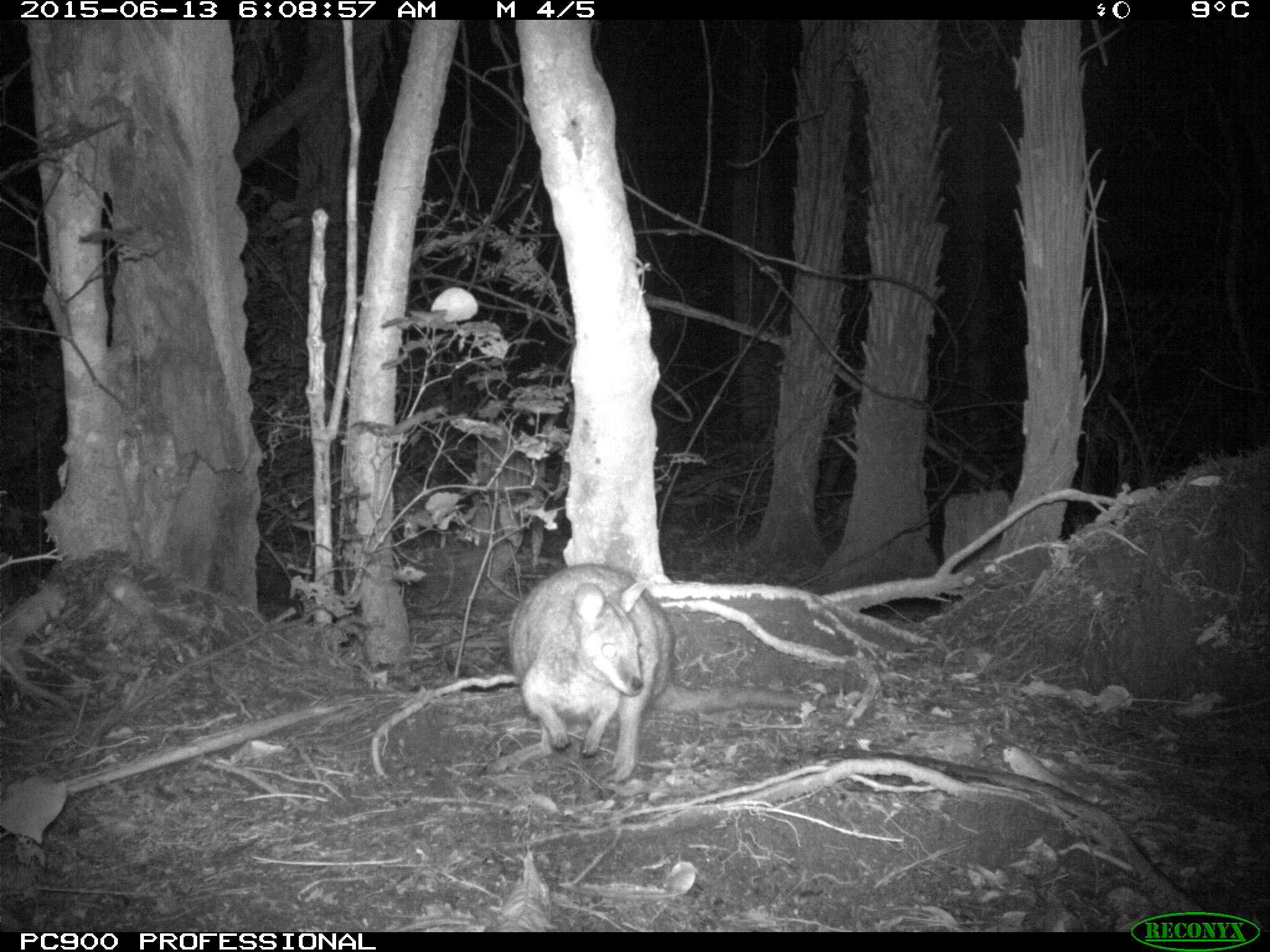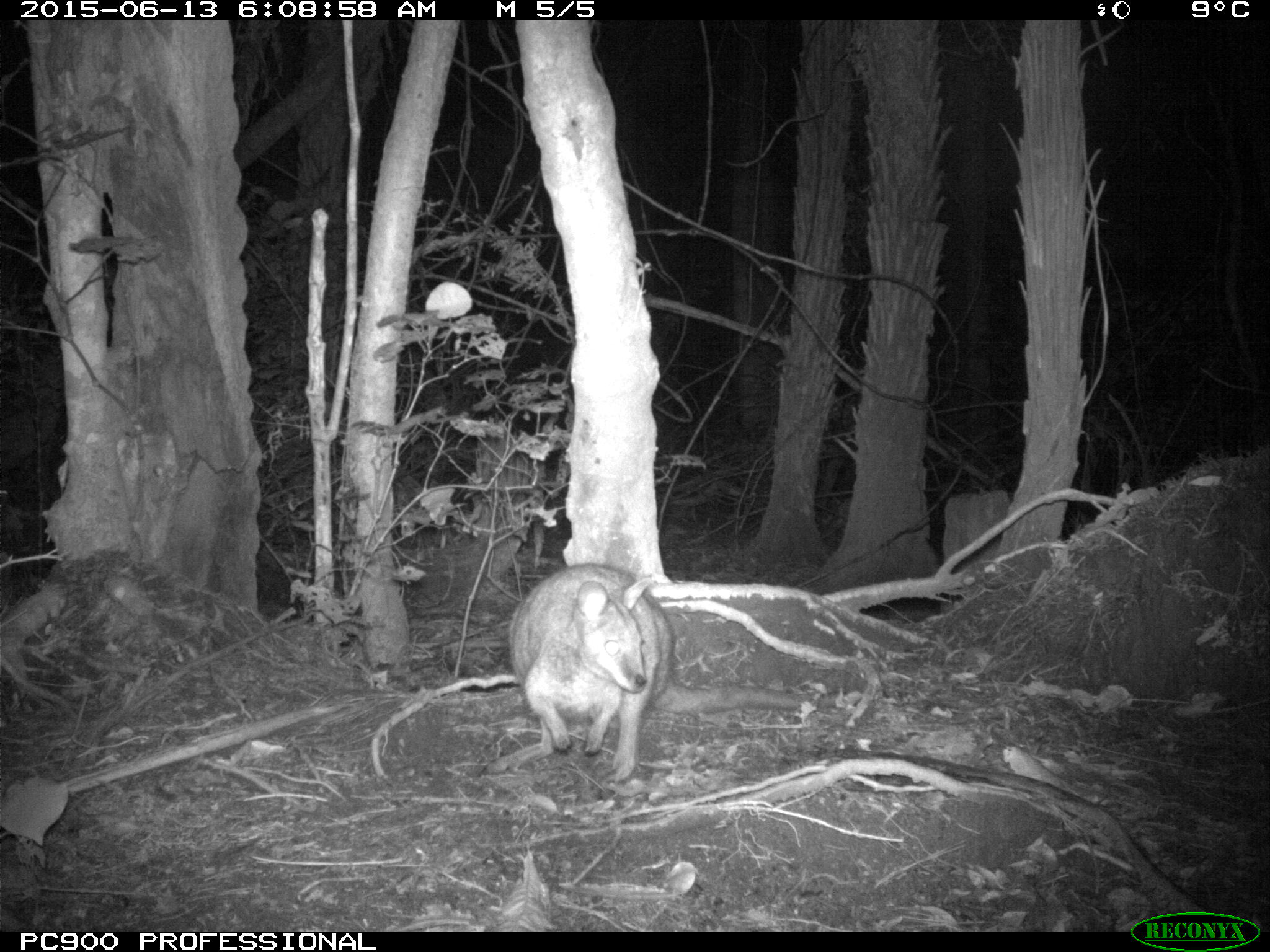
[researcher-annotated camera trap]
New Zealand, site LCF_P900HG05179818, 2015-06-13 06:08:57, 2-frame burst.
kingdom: Animalia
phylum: Chordata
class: Mammalia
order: Diprotodontia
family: Macropodidae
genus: Notamacropus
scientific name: Notamacropus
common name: wallaby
Wallaby (Notamacropus).